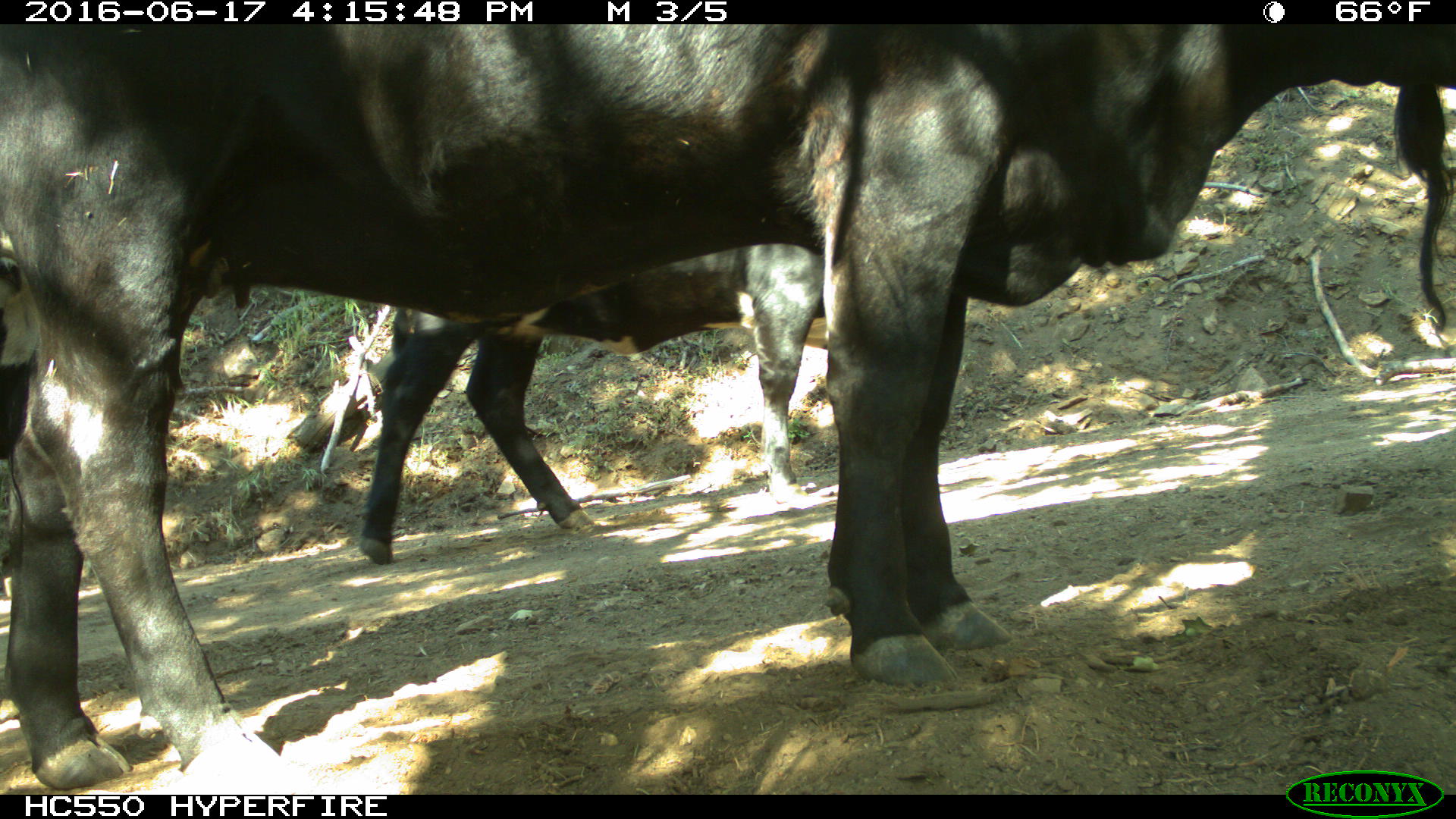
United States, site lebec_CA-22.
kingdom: Animalia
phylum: Chordata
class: Mammalia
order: Artiodactyla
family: Bovidae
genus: Bos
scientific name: Bos taurus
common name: domestic cow